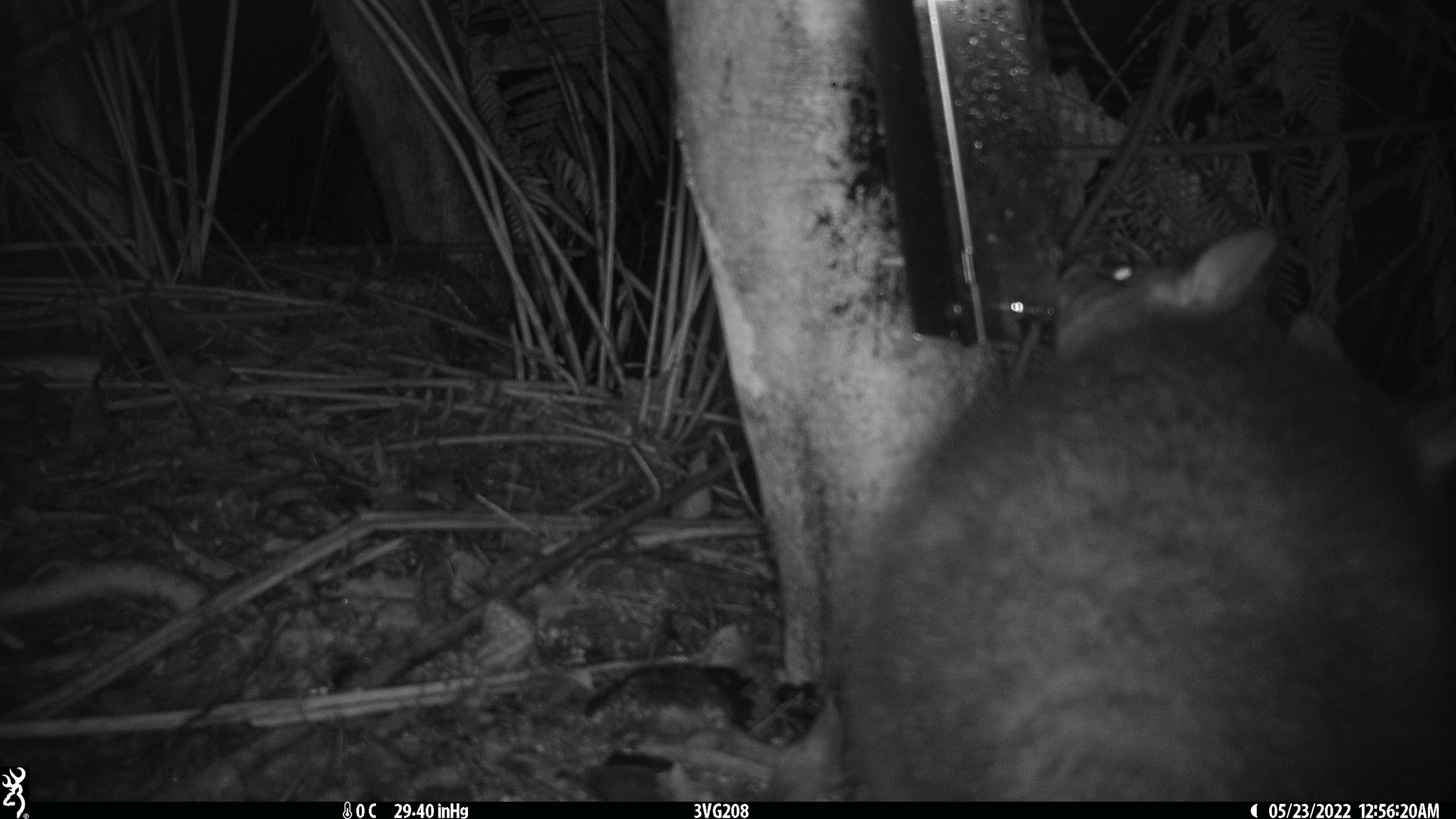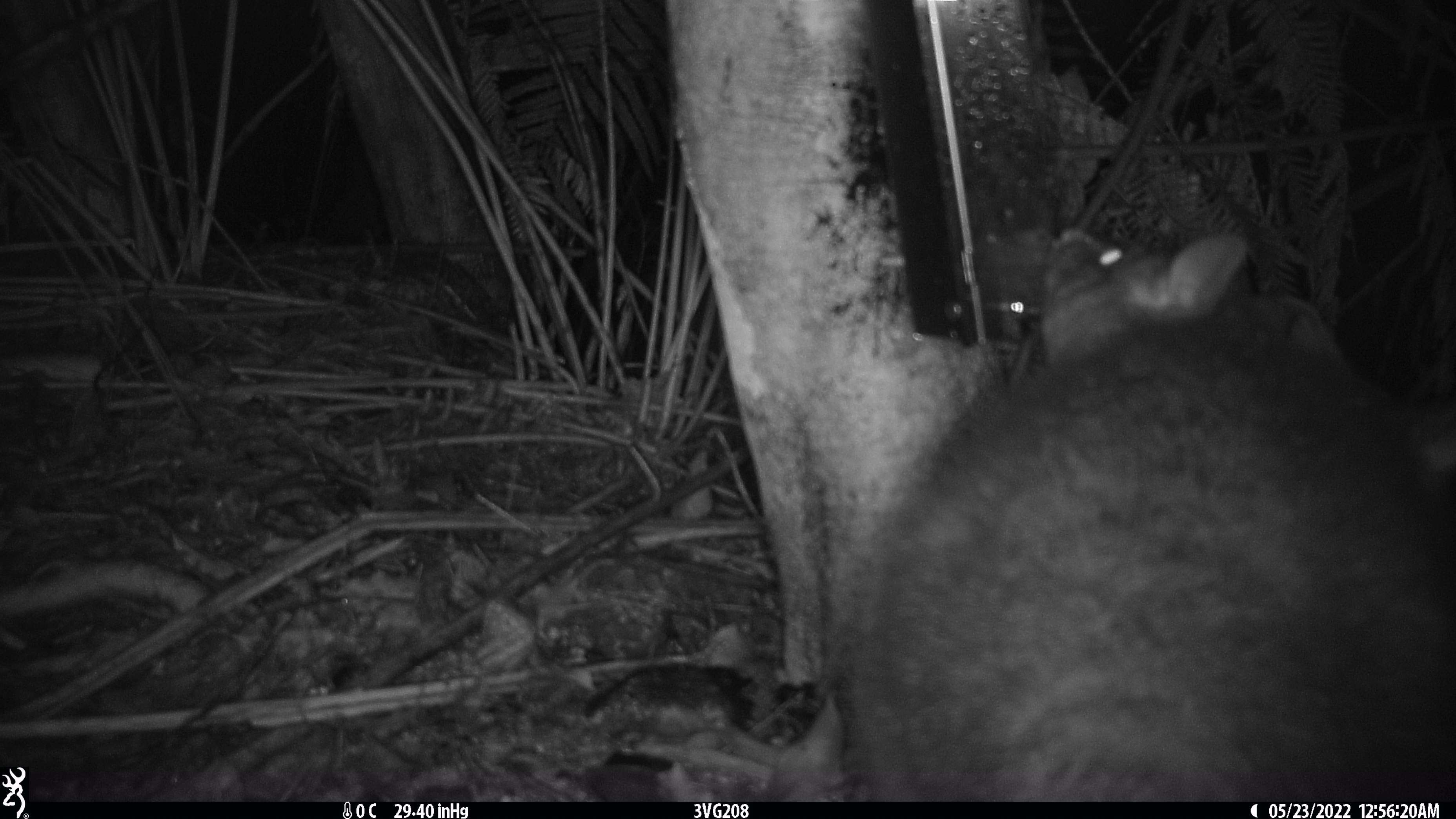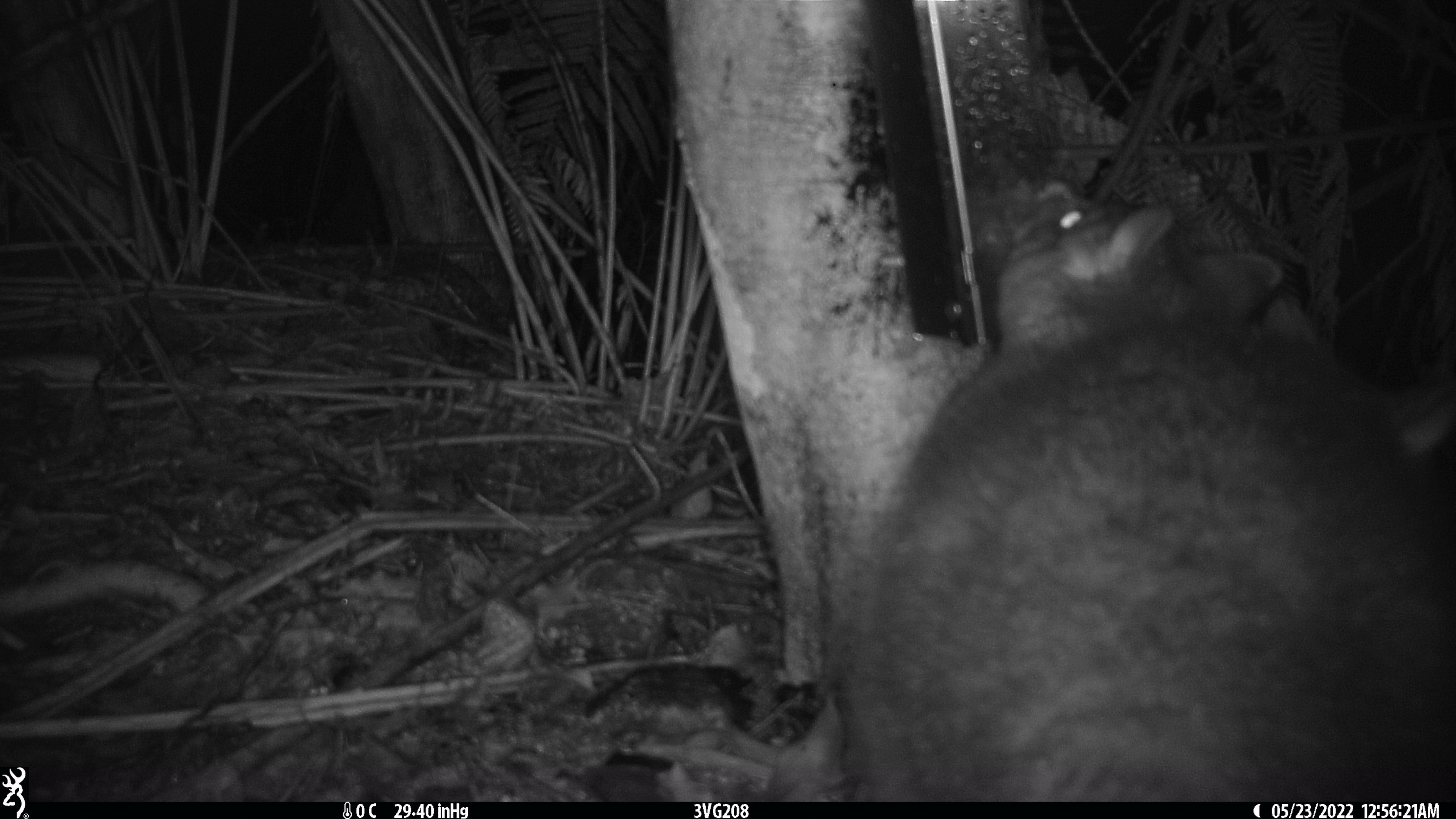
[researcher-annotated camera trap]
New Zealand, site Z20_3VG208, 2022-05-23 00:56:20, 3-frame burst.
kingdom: Animalia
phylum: Chordata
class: Mammalia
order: Diprotodontia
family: Phalangeridae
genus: Trichosurus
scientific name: Trichosurus vulpecula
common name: common brushtail possum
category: possum